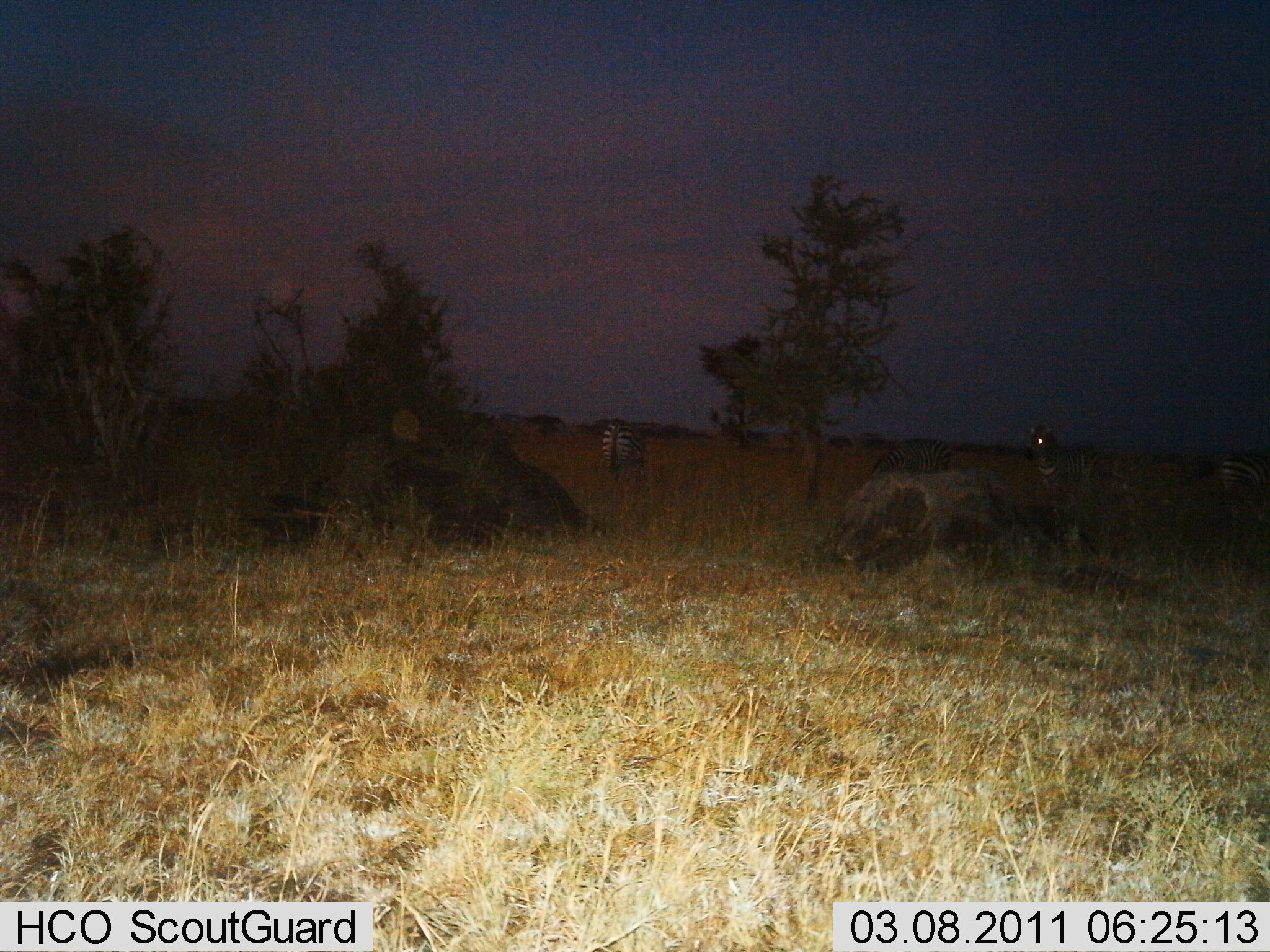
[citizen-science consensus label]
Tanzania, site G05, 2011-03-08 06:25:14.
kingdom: Animalia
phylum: Chordata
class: Mammalia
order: Perissodactyla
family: Equidae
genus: Equus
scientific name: Equus quagga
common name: plains zebra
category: zebra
Zebra (plains zebra) (Equus quagga), count 3. Behavior (volunteer vote fractions): standing 100%, resting 0%, moving 0%, interacting 0%. Young present (vote fraction): 0%. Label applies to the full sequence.